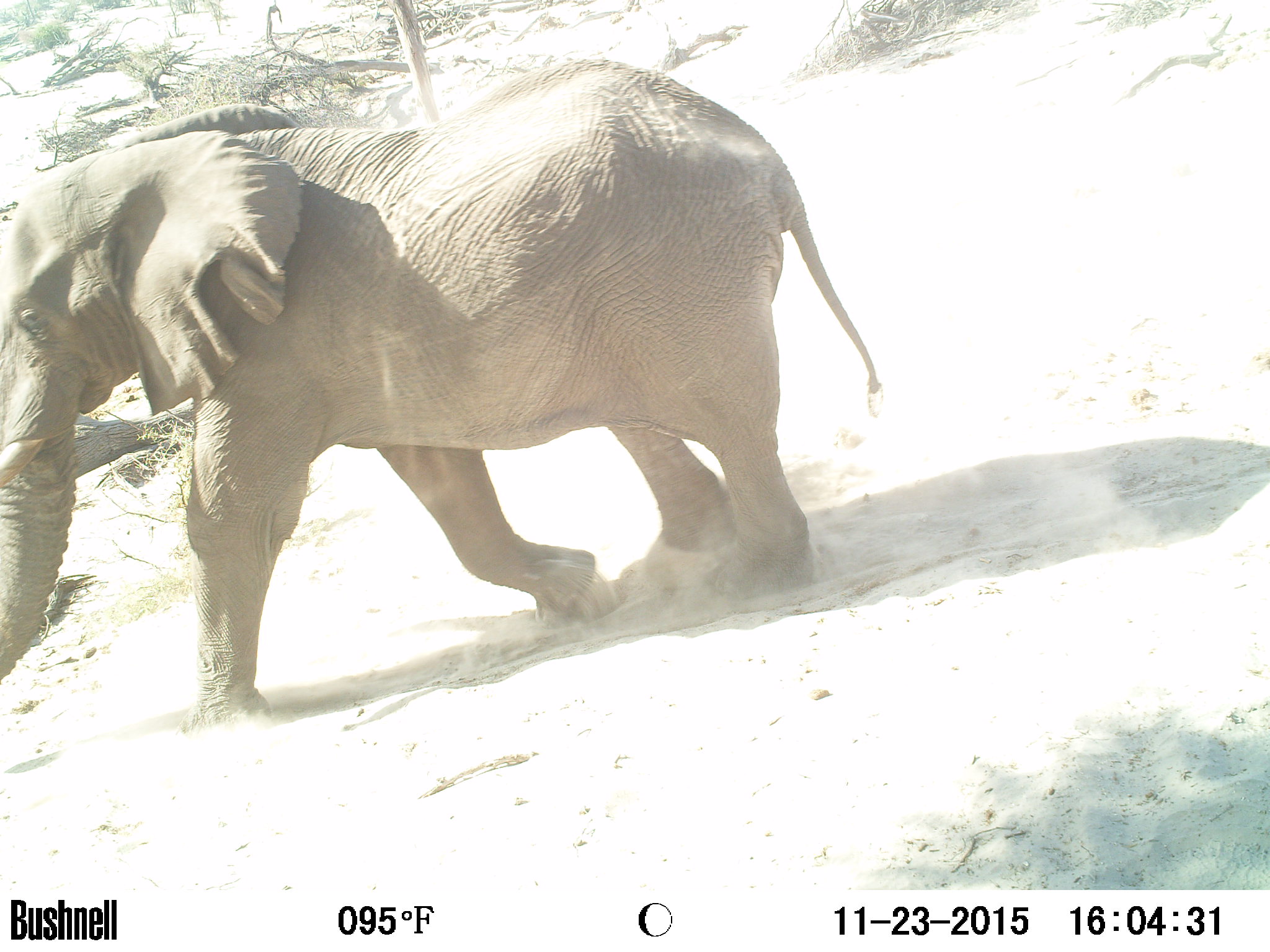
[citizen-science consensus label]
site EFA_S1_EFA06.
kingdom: Animalia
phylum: Chordata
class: Mammalia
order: Proboscidea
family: Elephantidae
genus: Loxodonta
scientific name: Loxodonta africana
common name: african bush elephant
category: elephant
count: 1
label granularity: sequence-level